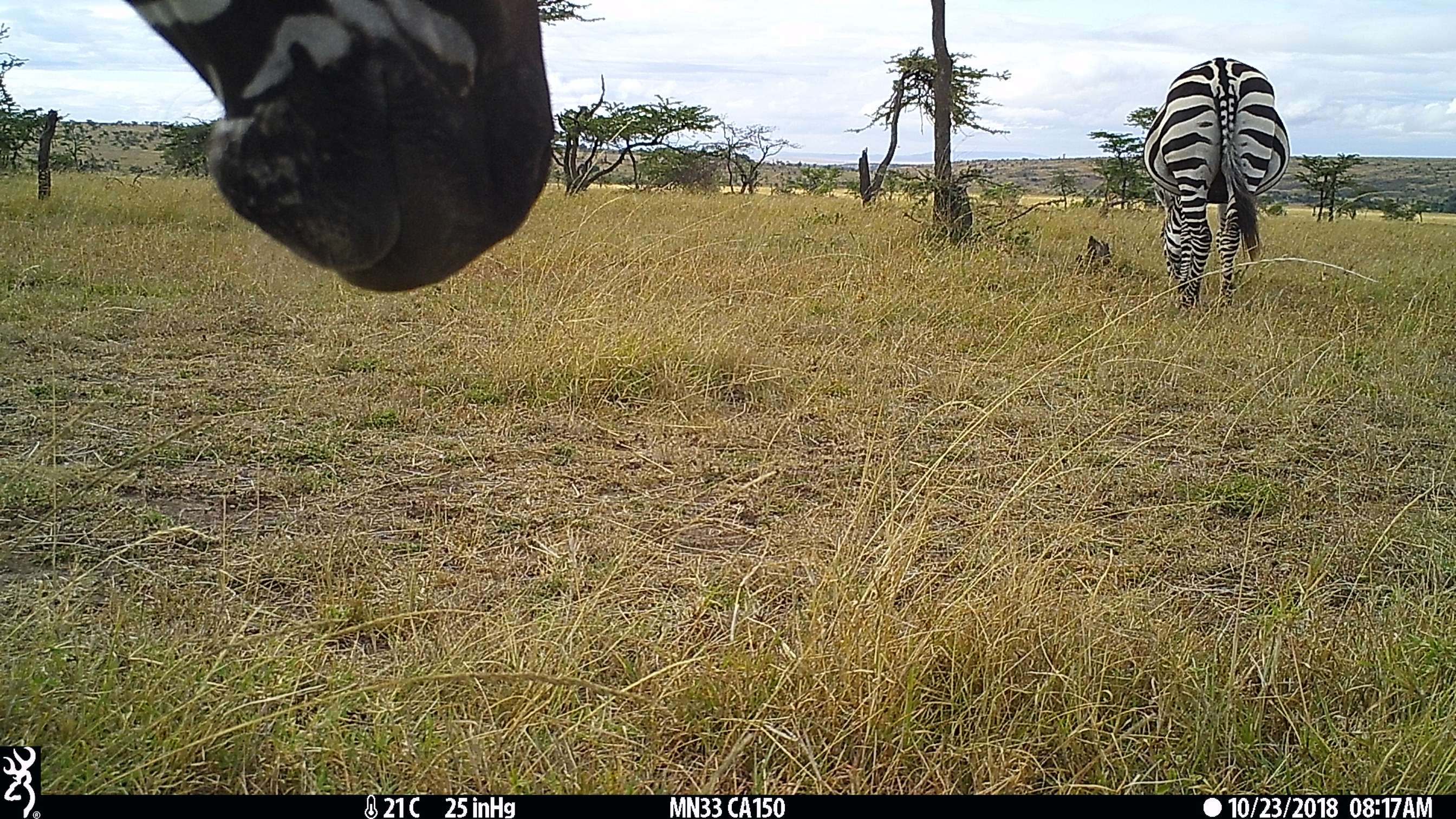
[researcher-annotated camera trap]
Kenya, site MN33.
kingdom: Animalia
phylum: Chordata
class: Mammalia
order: Perissodactyla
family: Equidae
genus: Equus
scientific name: Equus quagga burchellii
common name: burchell's zebra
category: zebra